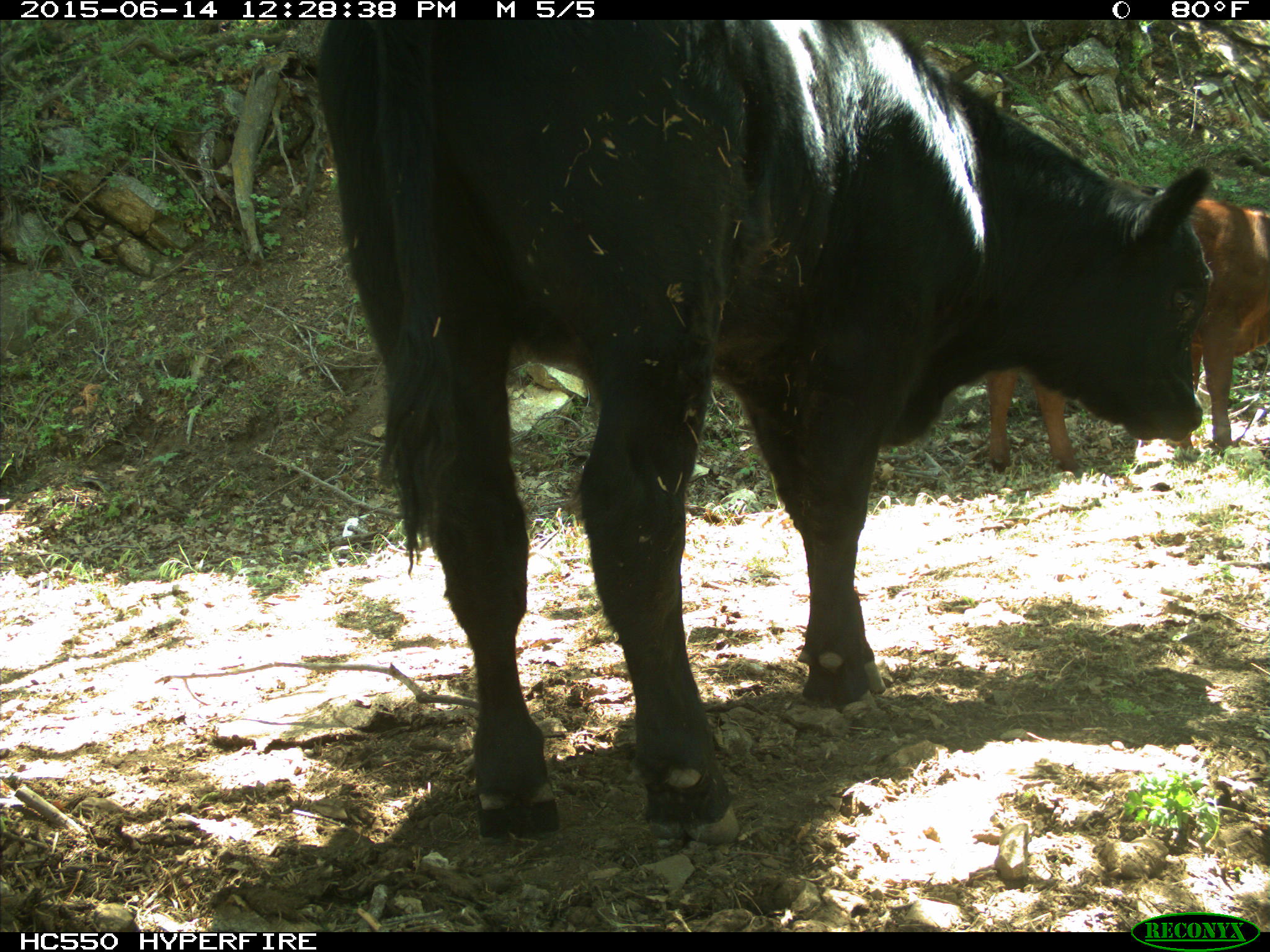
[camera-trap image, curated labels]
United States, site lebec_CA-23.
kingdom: Animalia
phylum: Chordata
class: Mammalia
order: Artiodactyla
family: Bovidae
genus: Bos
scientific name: Bos taurus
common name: domestic cow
Bos taurus (domestic cow).